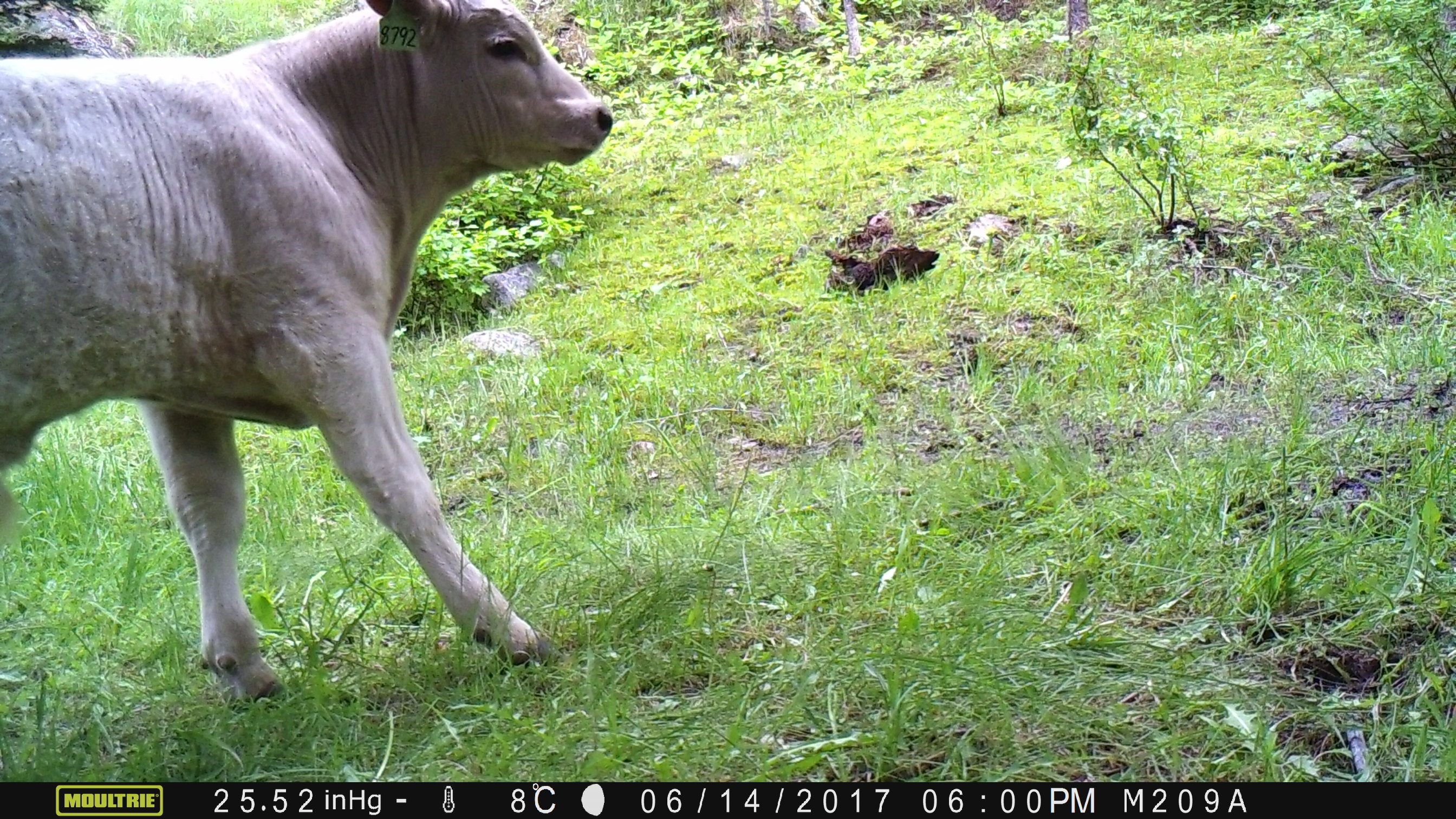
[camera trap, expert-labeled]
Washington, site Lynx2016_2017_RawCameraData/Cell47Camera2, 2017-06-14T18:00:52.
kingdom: Animalia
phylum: Chordata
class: Mammalia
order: Artiodactyla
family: Bovidae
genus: Bos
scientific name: Bos taurus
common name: domestic cattle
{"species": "domestic cattle (Bos taurus)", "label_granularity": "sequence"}